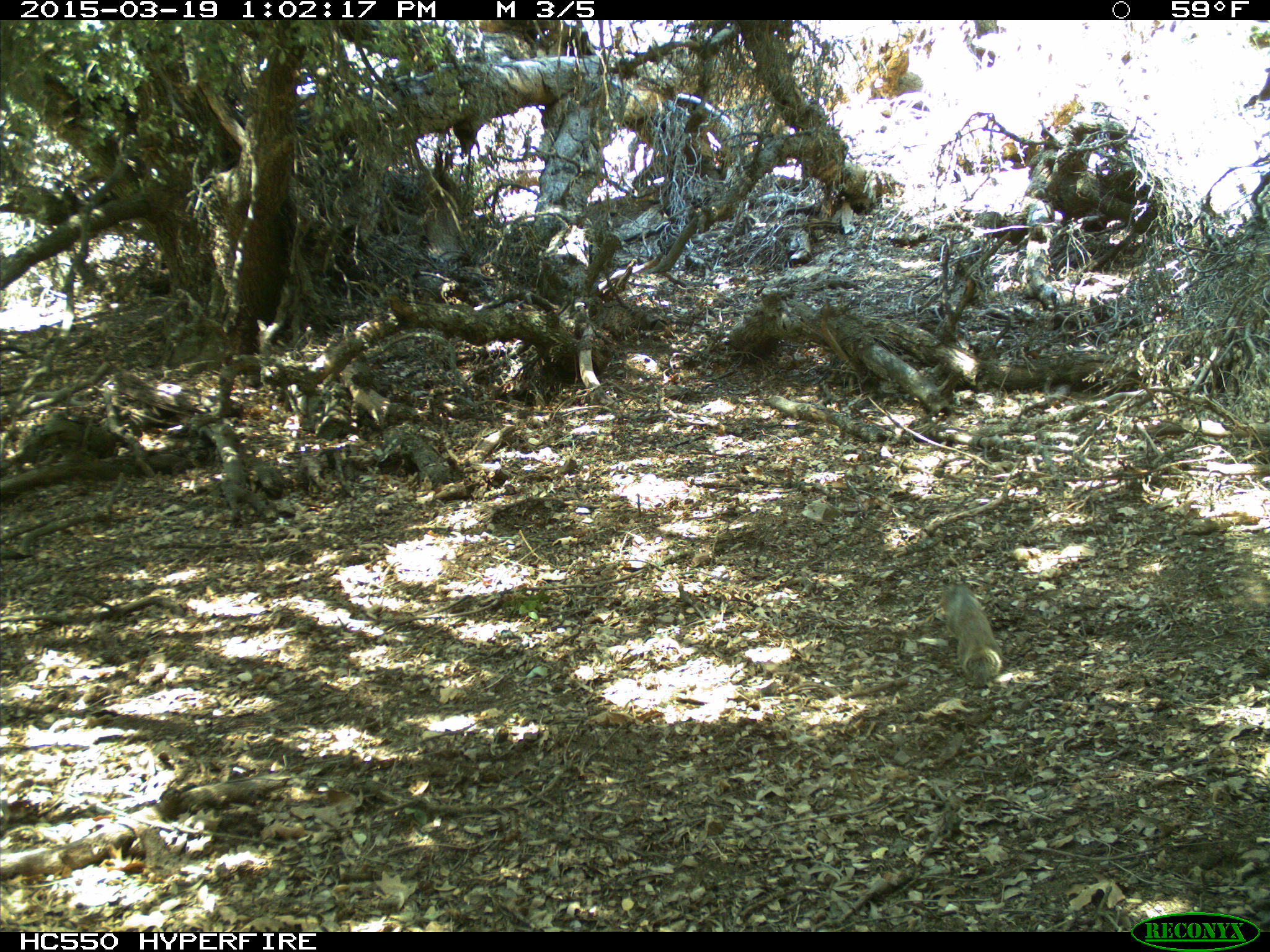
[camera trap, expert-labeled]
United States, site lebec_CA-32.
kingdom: Animalia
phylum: Chordata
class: Mammalia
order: Rodentia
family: Sciuridae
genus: Otospermophilus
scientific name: Otospermophilus beecheyi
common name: california ground squirrel